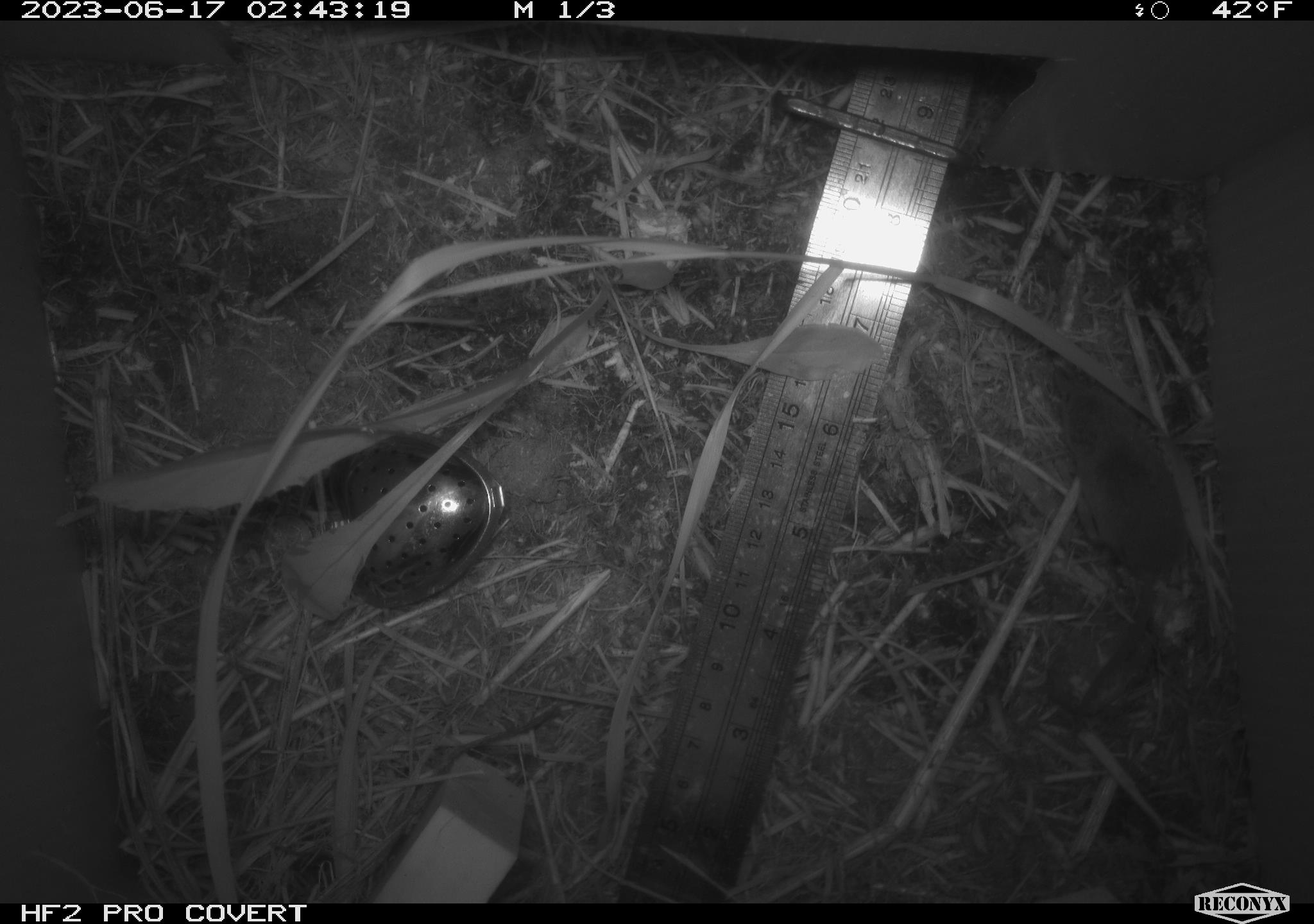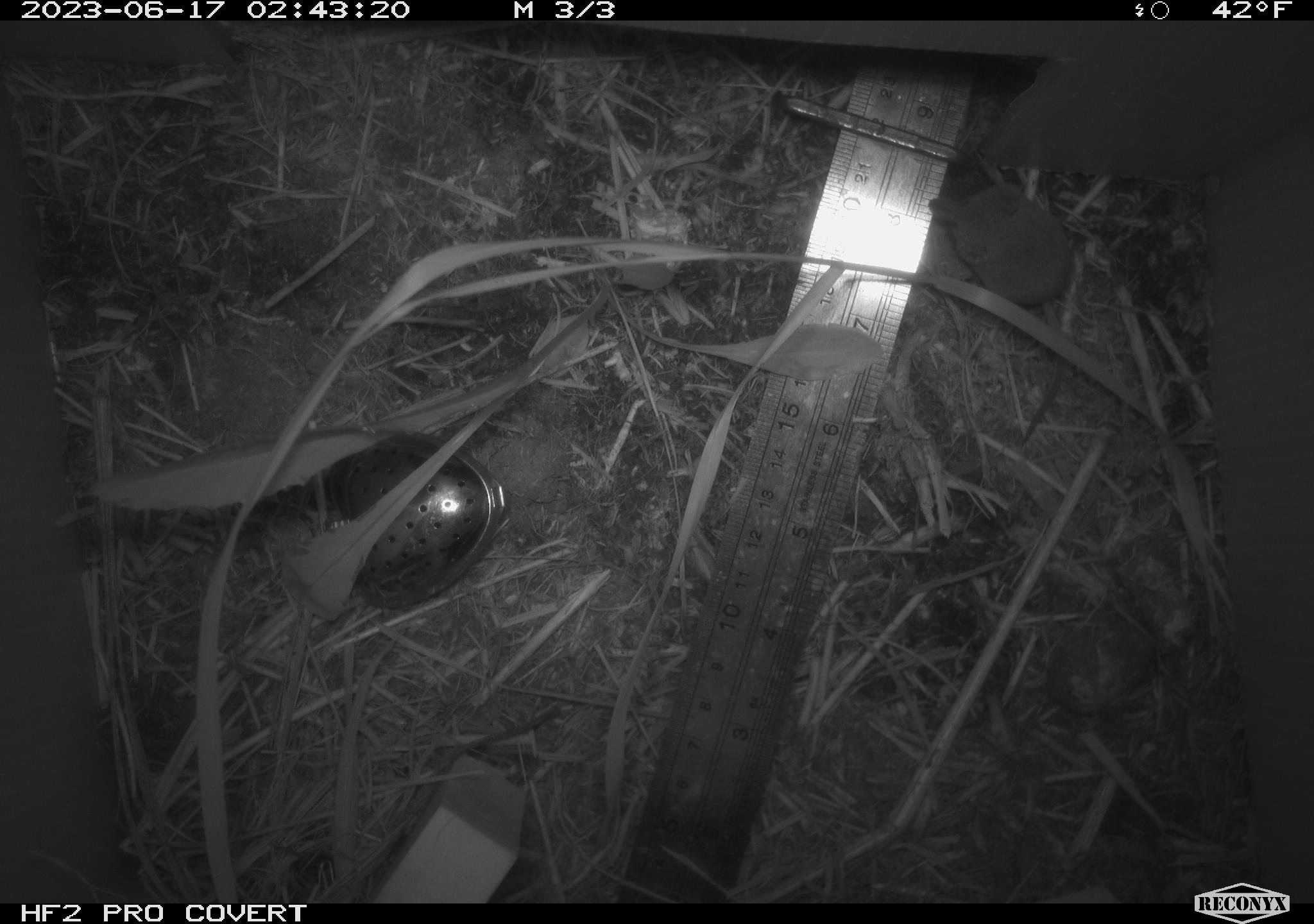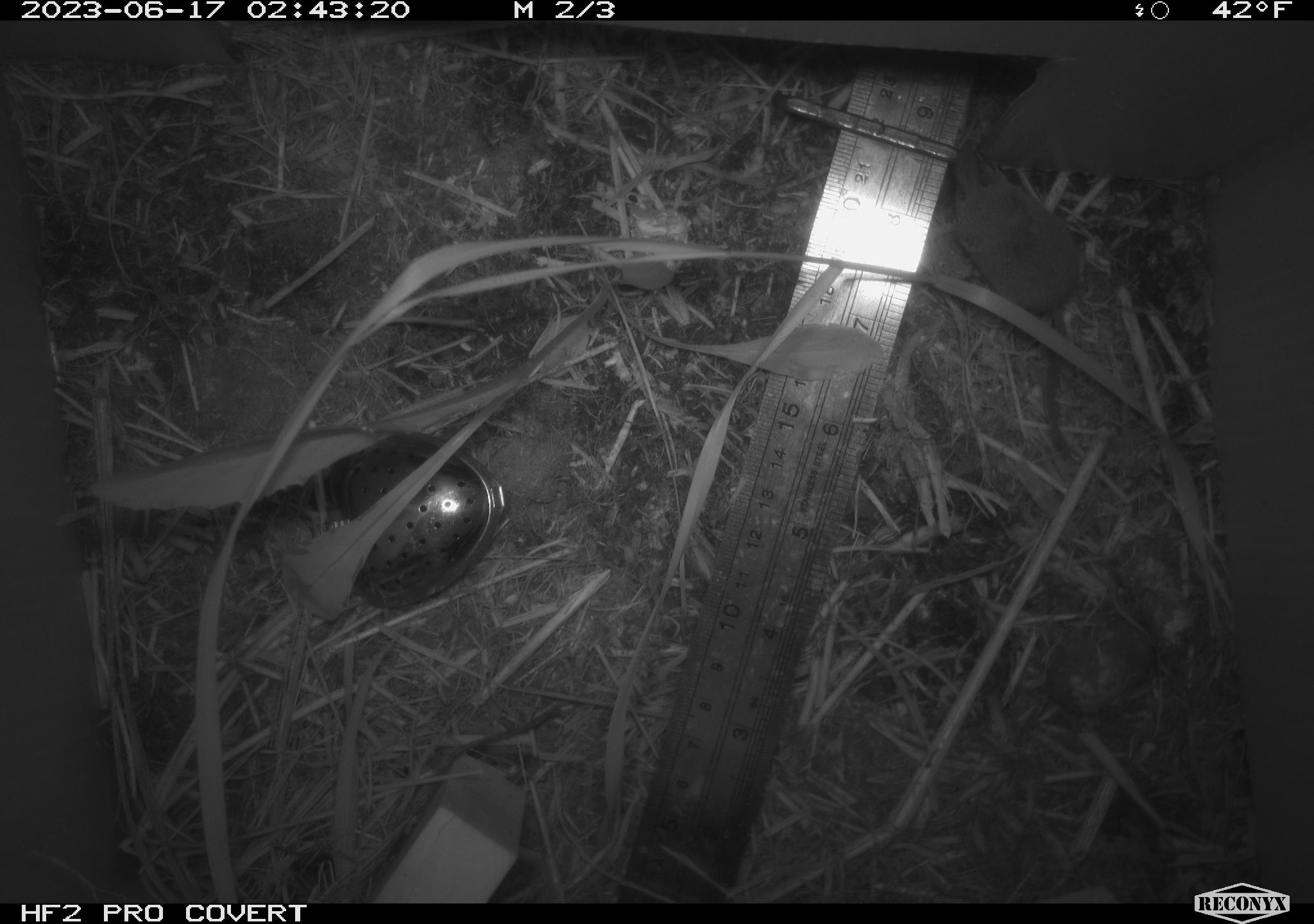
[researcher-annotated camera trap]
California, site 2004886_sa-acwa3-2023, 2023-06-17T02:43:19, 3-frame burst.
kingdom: Animalia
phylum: Chordata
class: Mammalia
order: Eulipotyphla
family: Soricidae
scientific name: Soricidae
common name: shrews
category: soricidae family